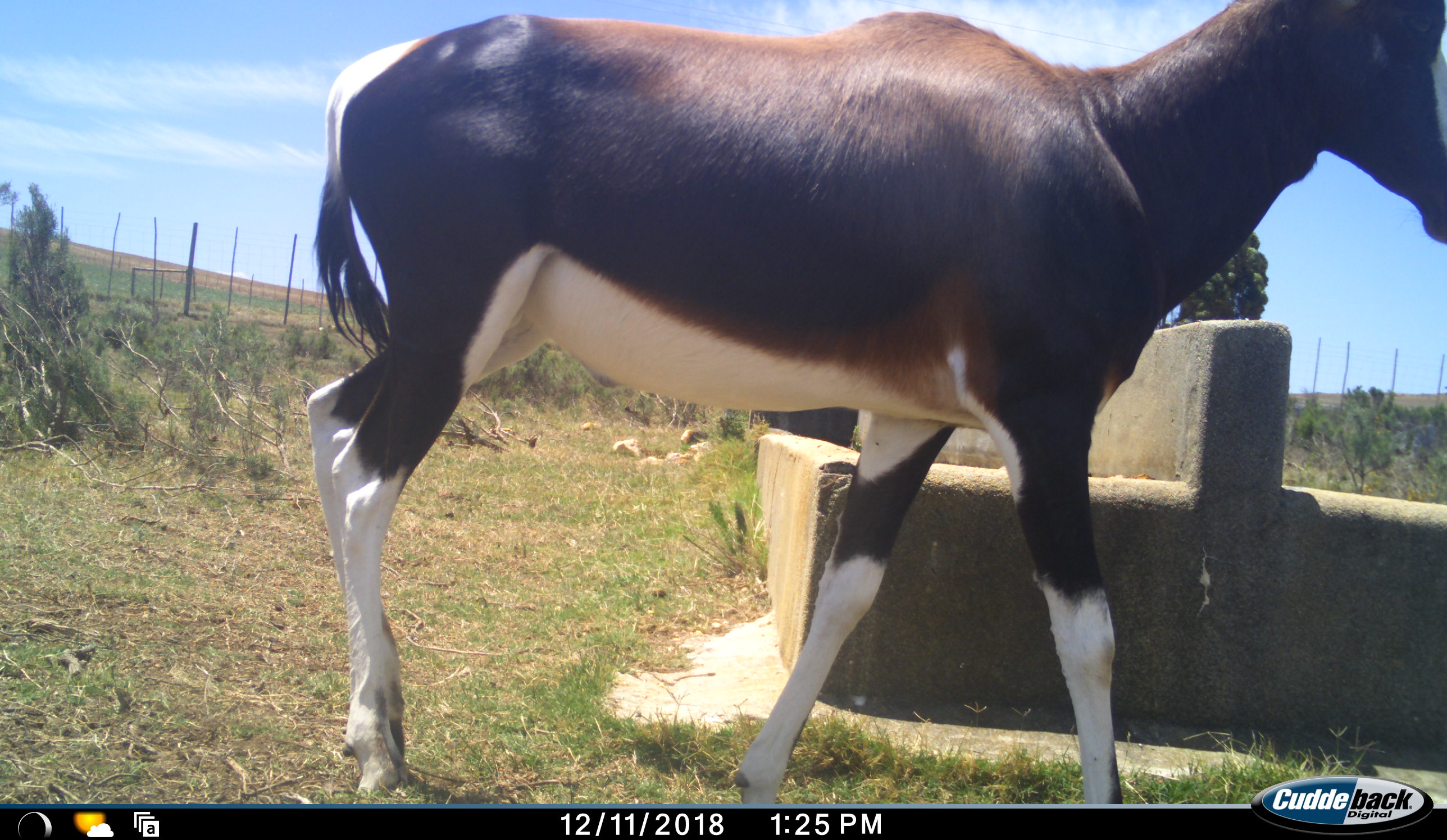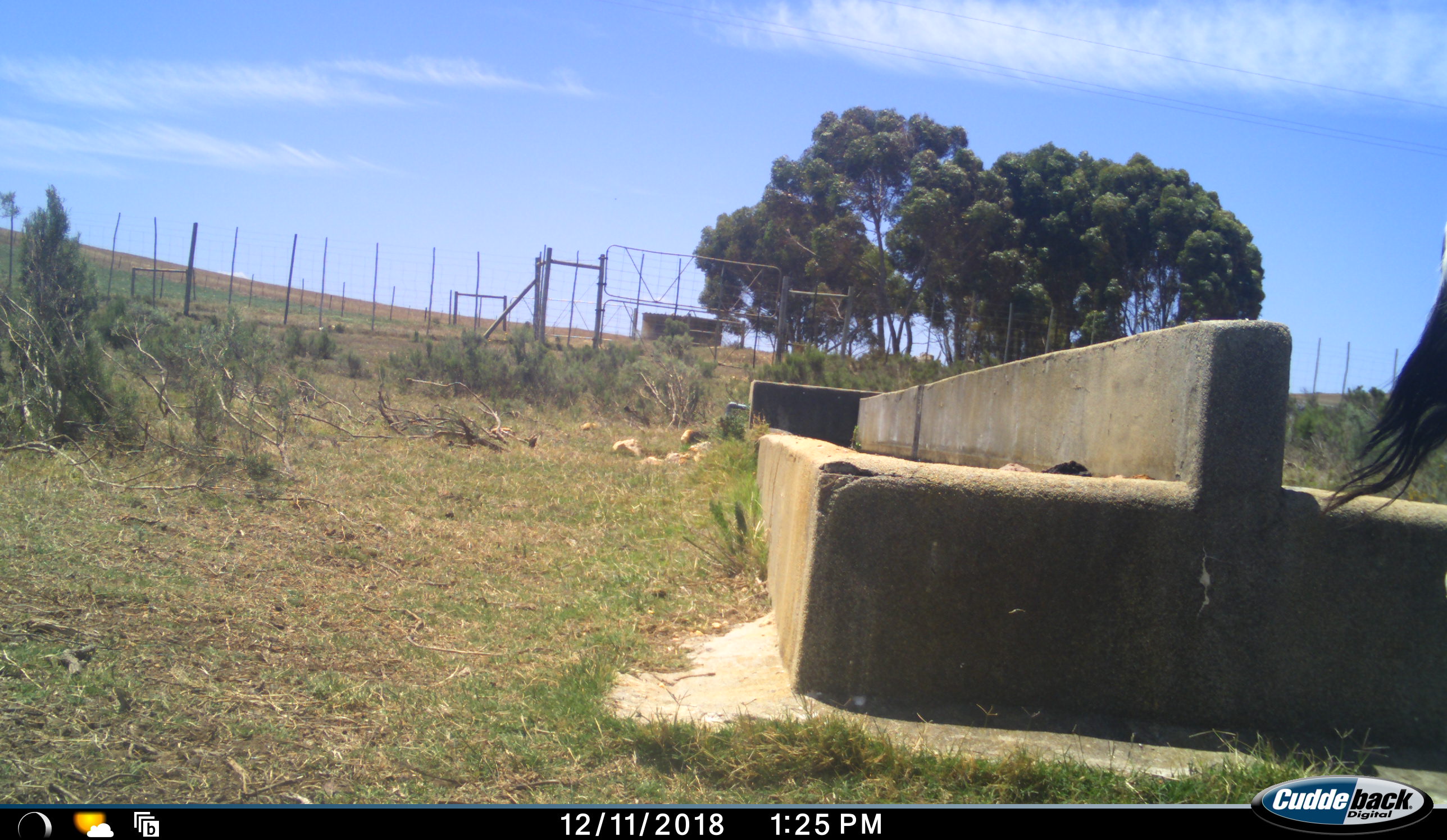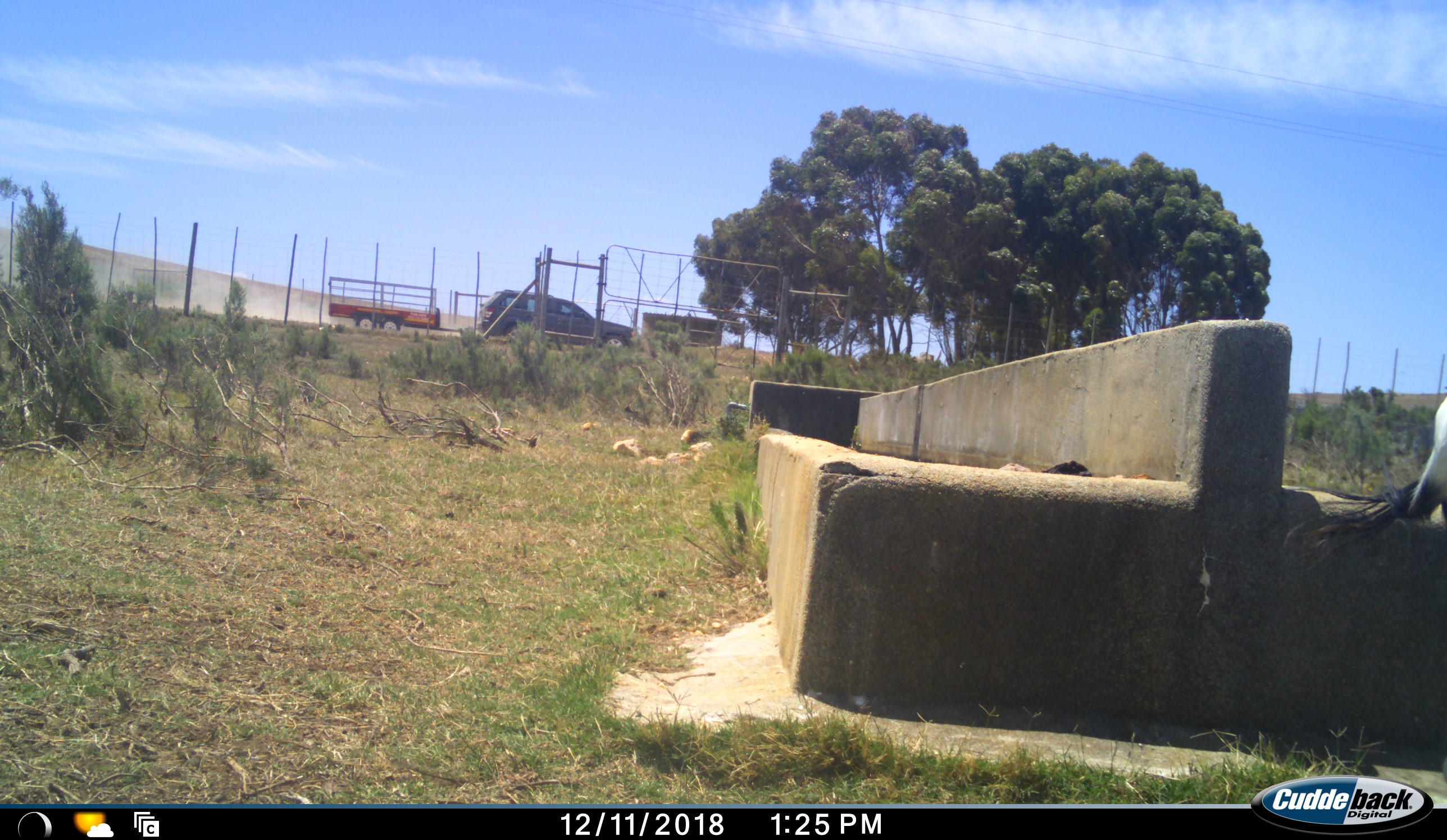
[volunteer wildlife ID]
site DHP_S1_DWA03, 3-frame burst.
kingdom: Animalia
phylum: Chordata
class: Mammalia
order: Artiodactyla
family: Bovidae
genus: Damaliscus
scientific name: Damaliscus pygargus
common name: bontebok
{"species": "bontebok (Damaliscus pygargus)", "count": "1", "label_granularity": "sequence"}